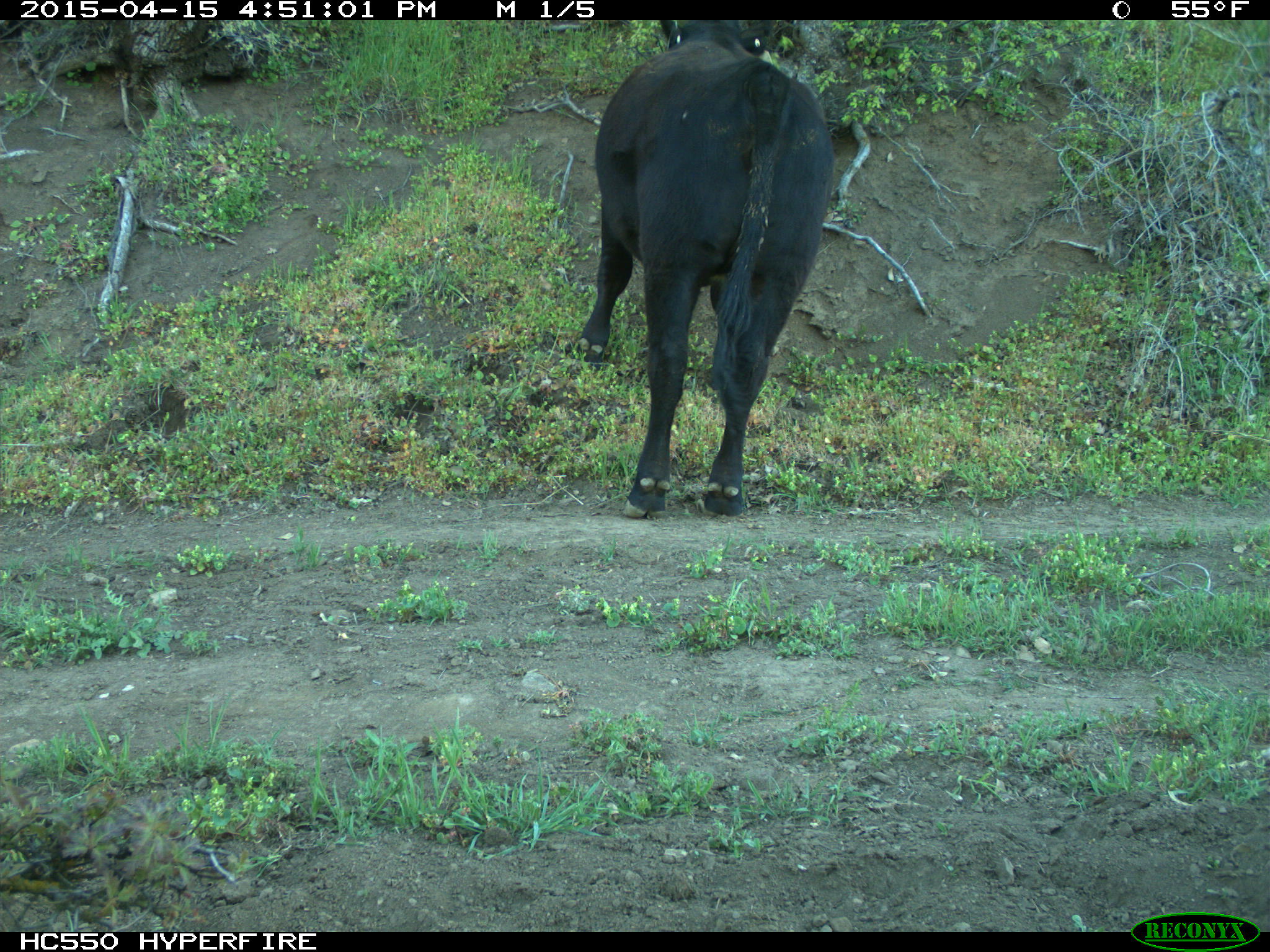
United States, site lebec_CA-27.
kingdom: Animalia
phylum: Chordata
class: Mammalia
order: Artiodactyla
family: Bovidae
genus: Bos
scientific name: Bos taurus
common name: domestic cow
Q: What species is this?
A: Bos taurus (domestic cow).